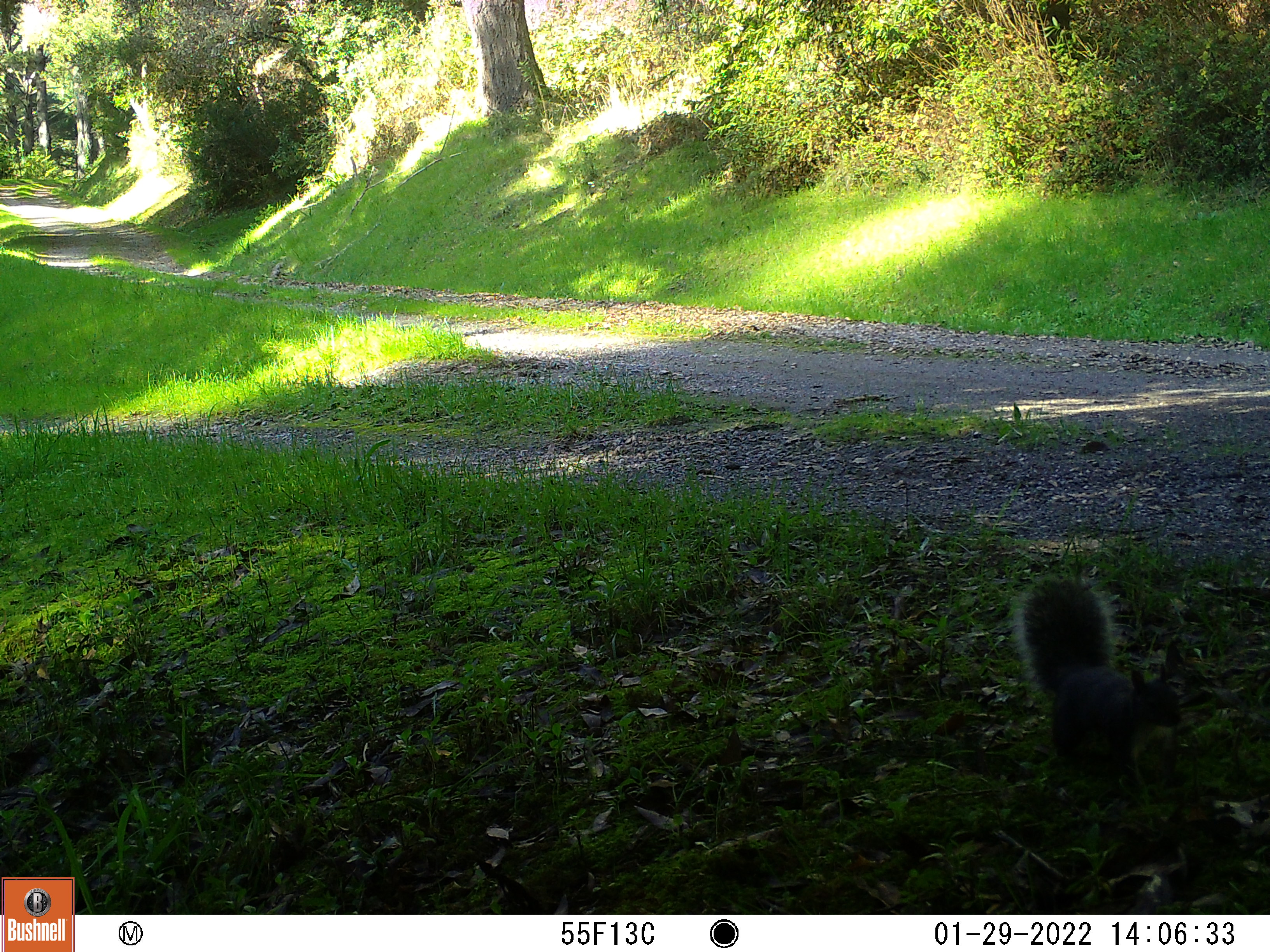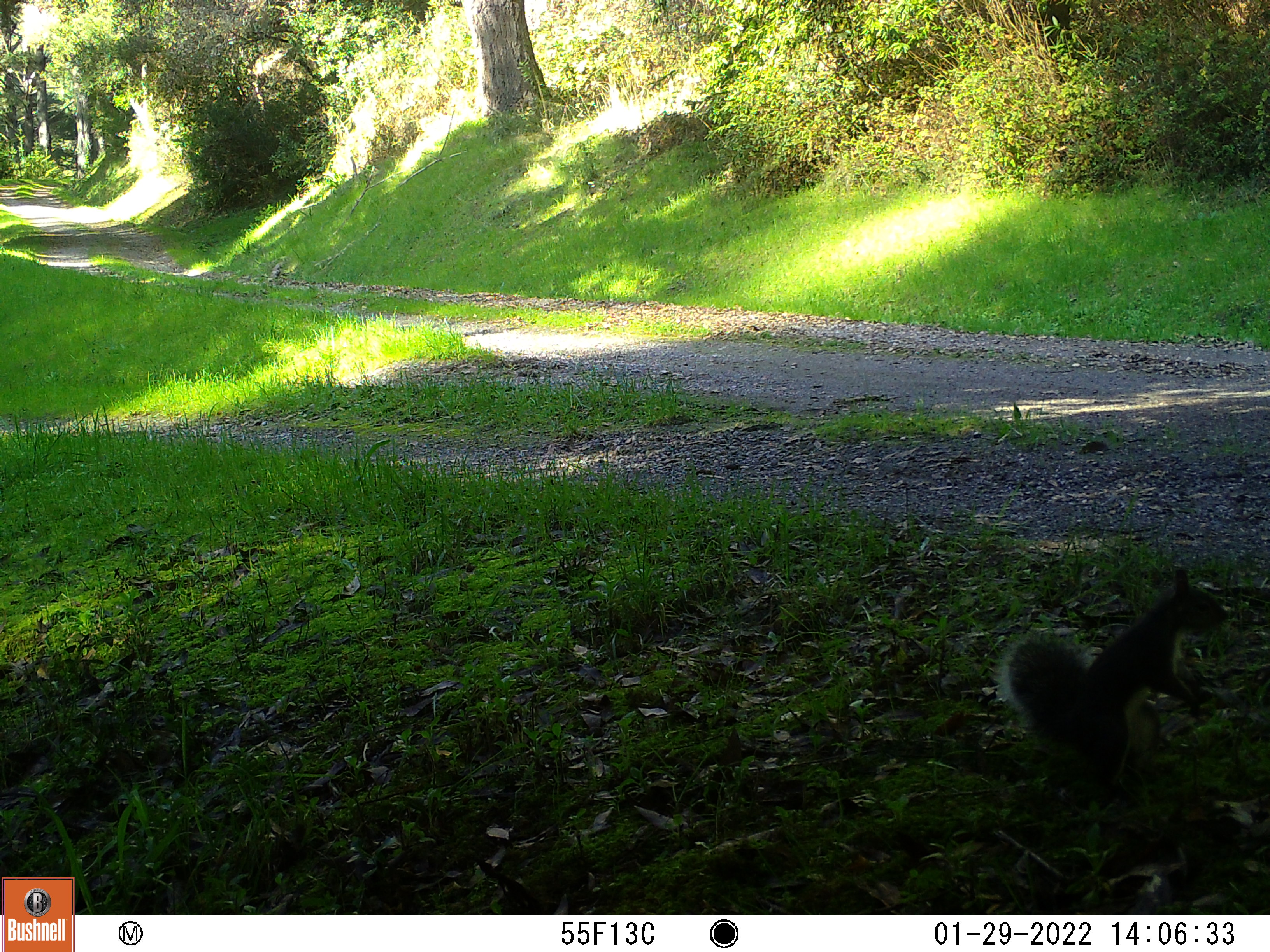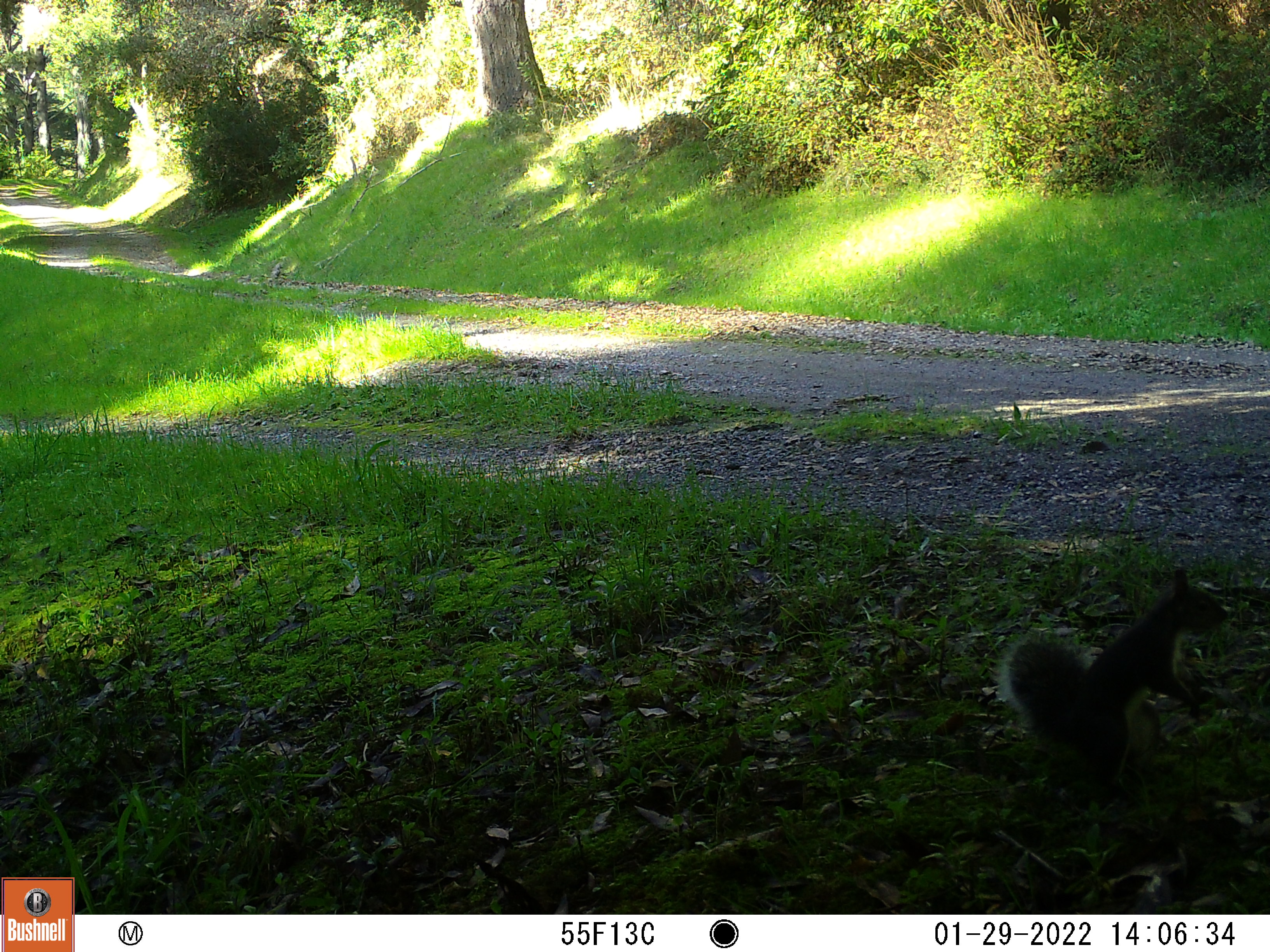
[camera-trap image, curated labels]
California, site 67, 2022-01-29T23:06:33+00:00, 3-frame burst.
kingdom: Animalia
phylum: Chordata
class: Mammalia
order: Rodentia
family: Sciuridae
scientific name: Sciuridae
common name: squirrel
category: unknown squirrel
Unknown squirrel (squirrel) (Sciuridae).